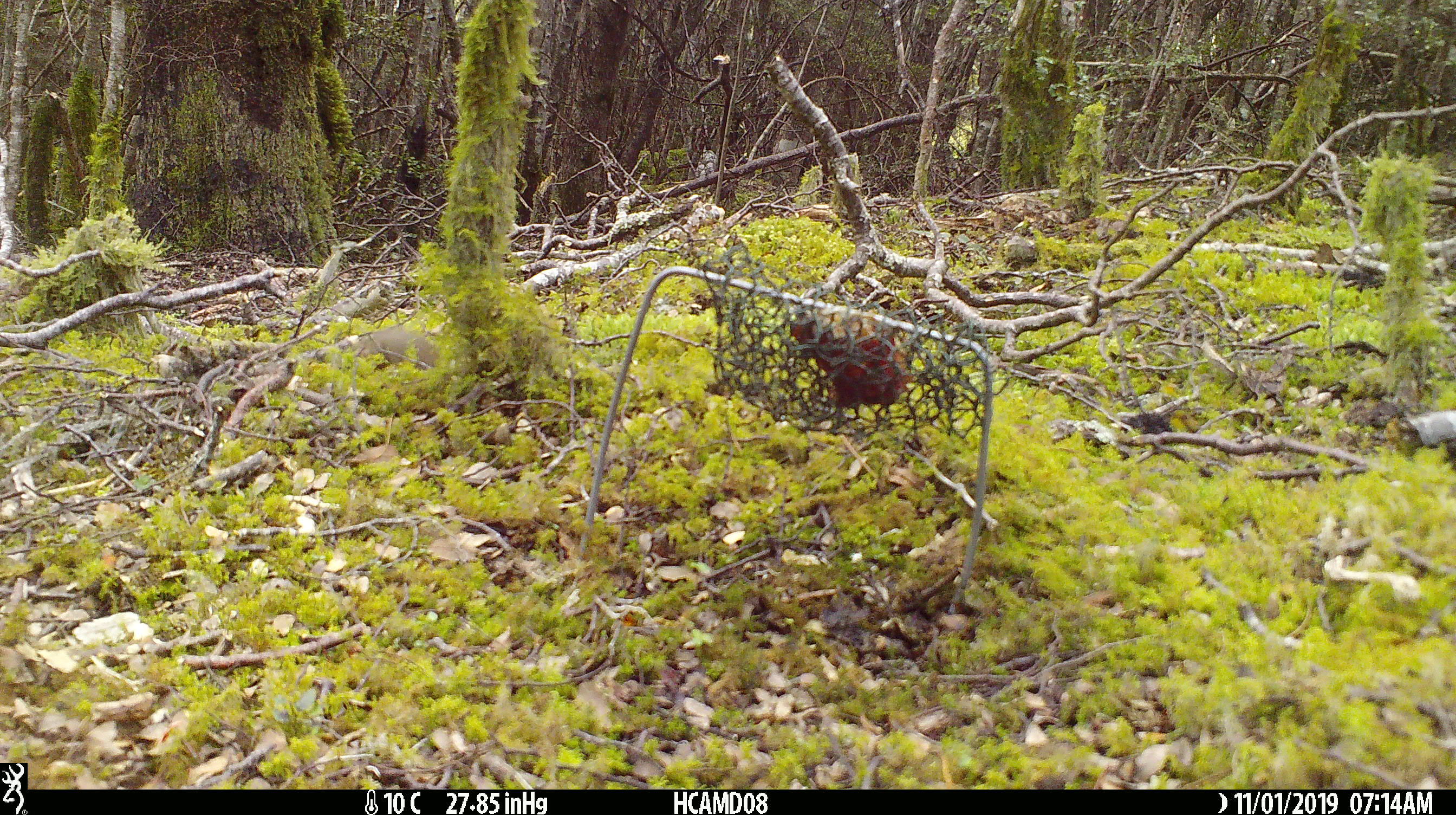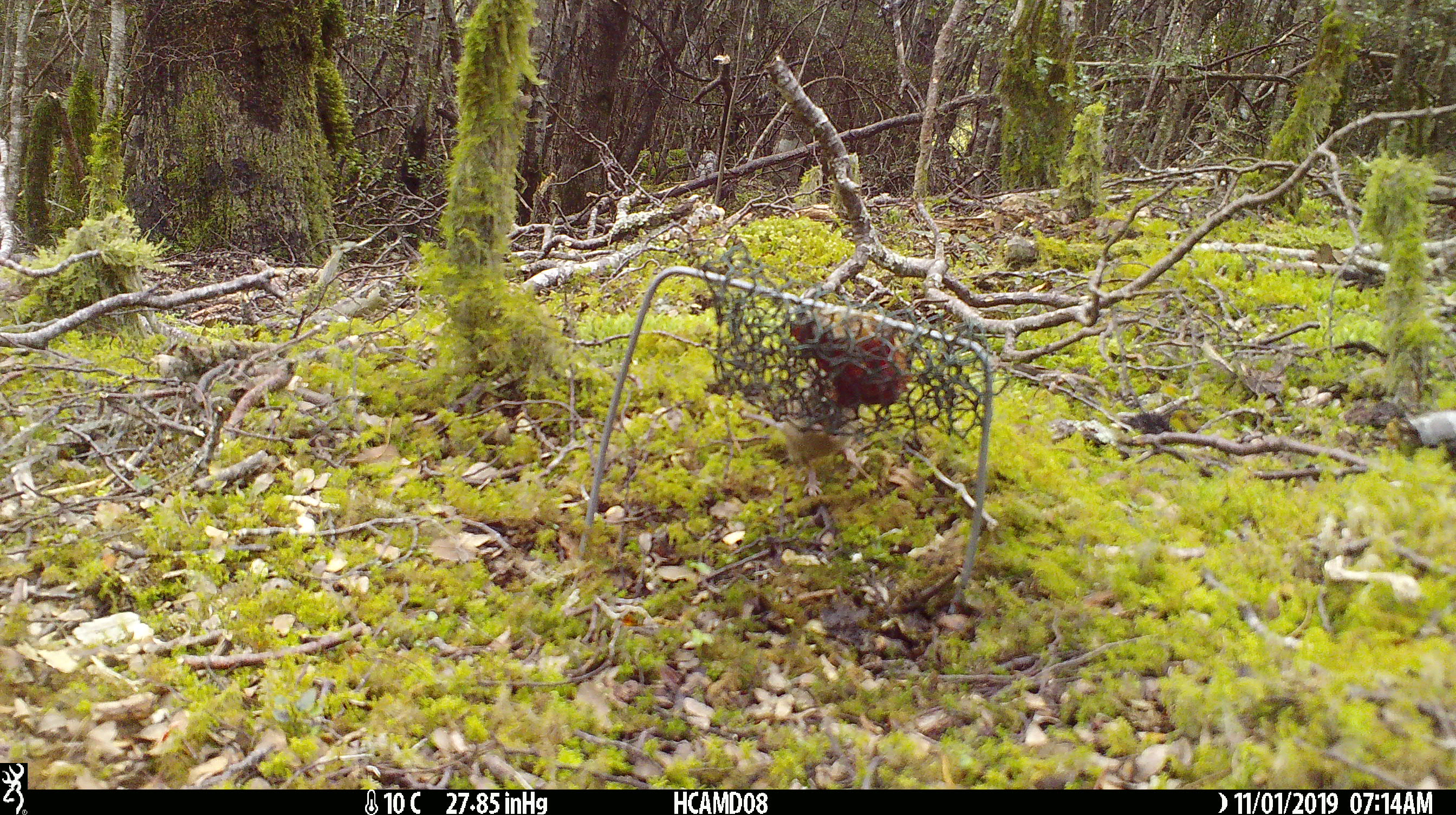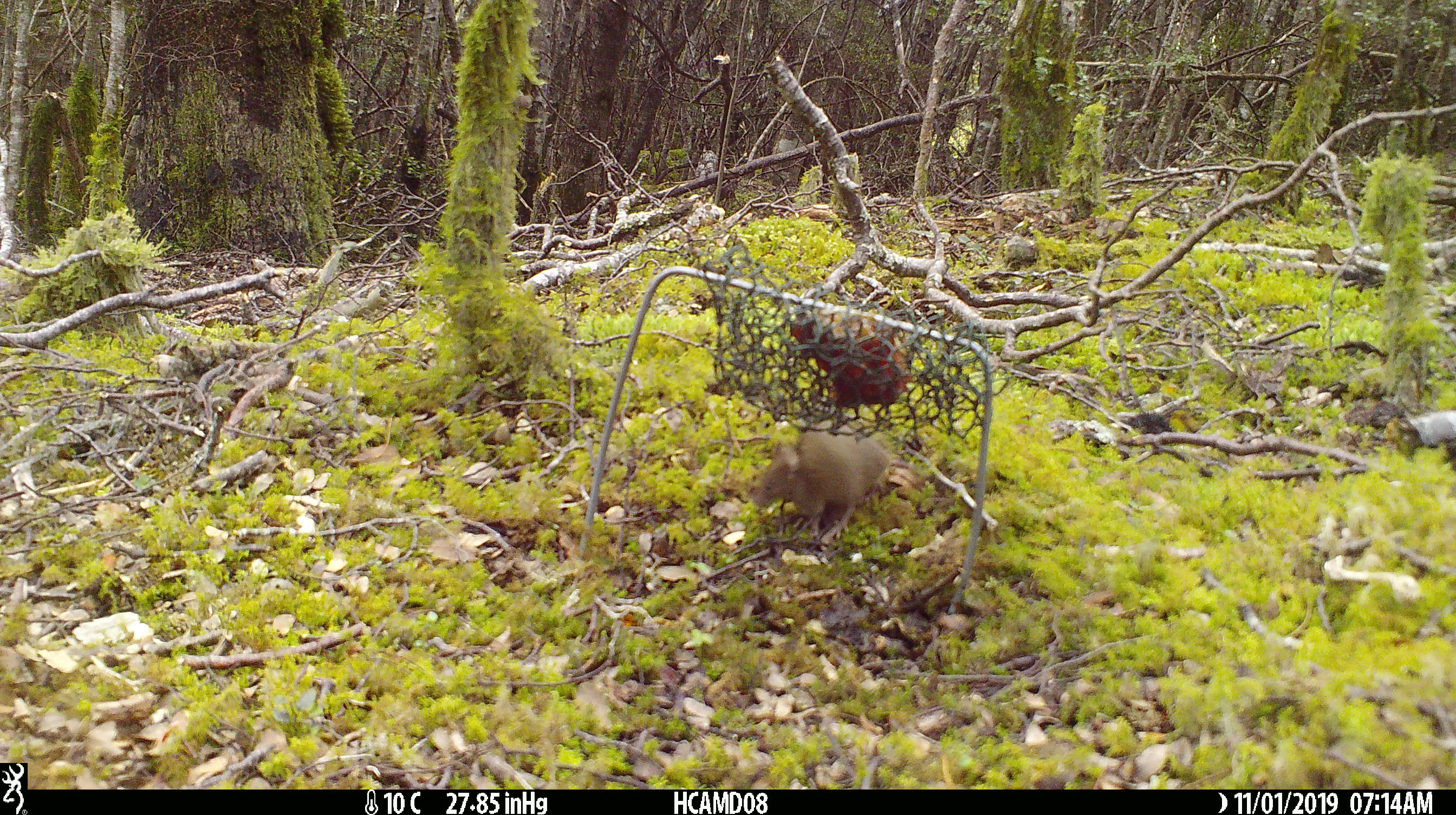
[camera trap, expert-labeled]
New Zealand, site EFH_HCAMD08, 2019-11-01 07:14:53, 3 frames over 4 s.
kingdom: Animalia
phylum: Chordata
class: Mammalia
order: Rodentia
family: Muridae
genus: Mus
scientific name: Mus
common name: mouse